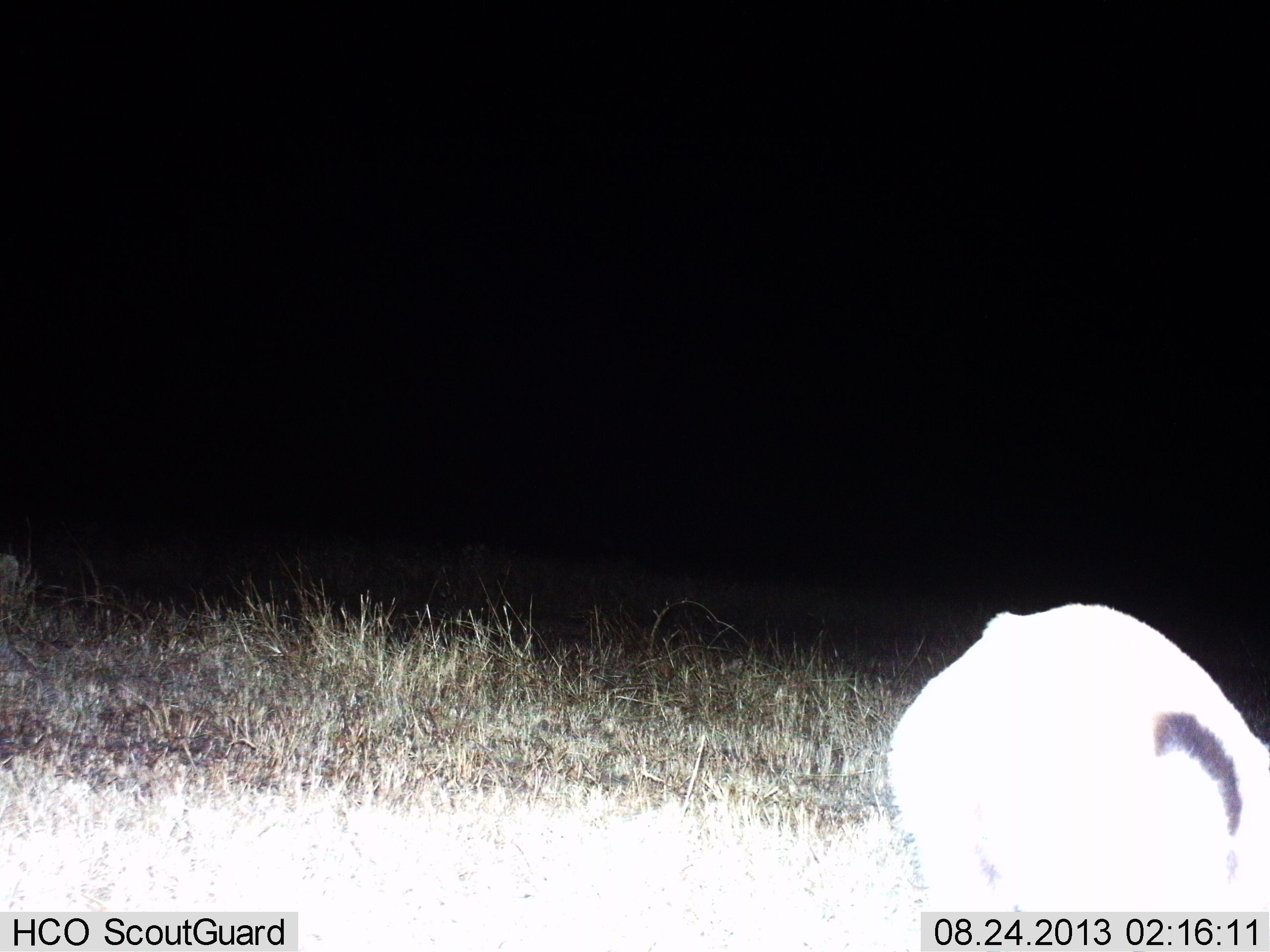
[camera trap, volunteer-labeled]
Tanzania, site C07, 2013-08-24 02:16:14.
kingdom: Animalia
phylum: Chordata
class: Mammalia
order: Artiodactyla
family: Bovidae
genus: Eudorcas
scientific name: Eudorcas thomsonii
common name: thomson's gazelle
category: gazellethomsons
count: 1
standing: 50%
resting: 10%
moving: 0%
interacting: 0%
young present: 0%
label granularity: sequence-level